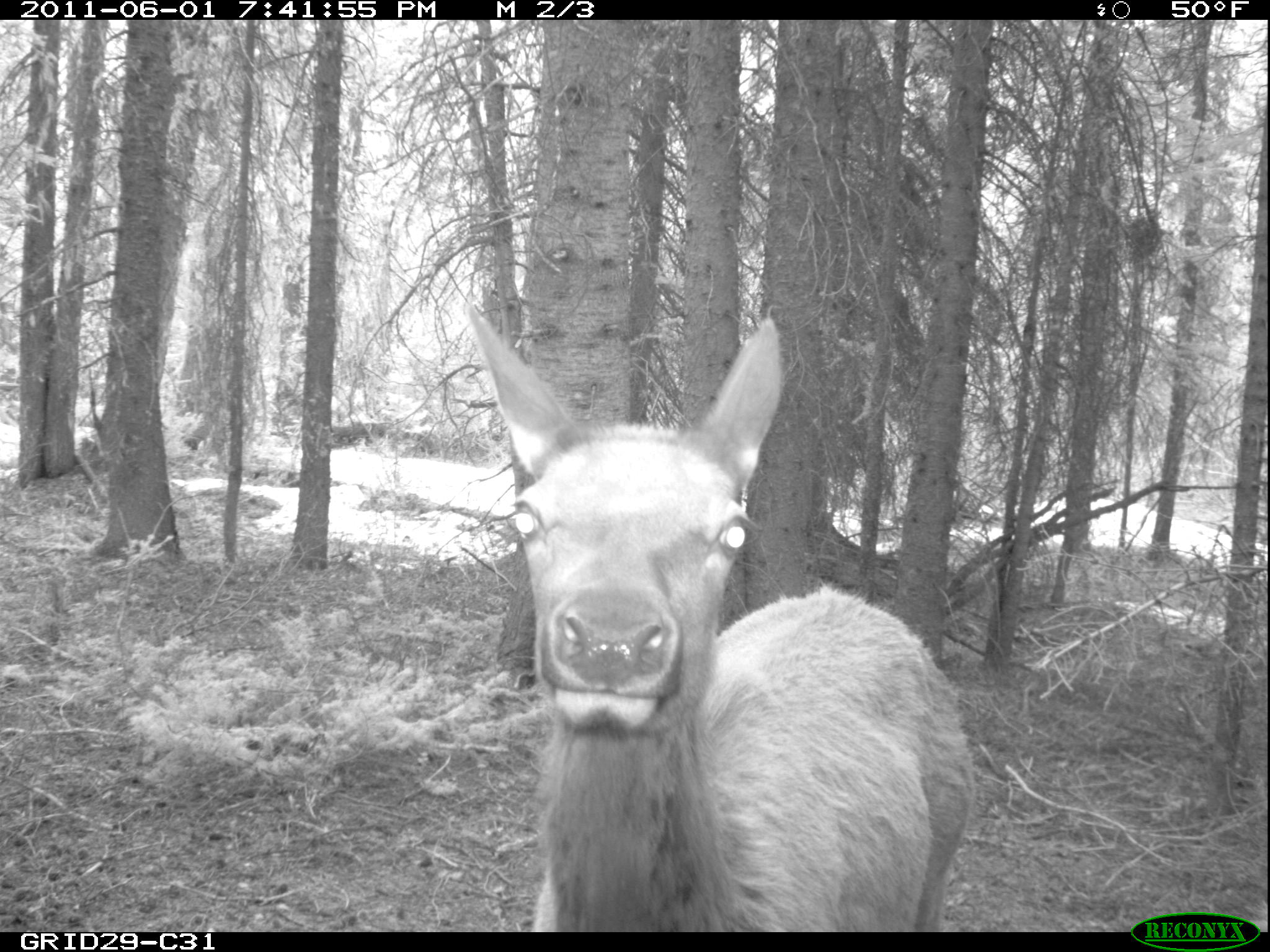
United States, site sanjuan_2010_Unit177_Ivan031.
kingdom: Animalia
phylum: Chordata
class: Mammalia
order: Artiodactyla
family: Cervidae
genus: Cervus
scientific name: Cervus elaphus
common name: red deer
Cervus elaphus (red deer).